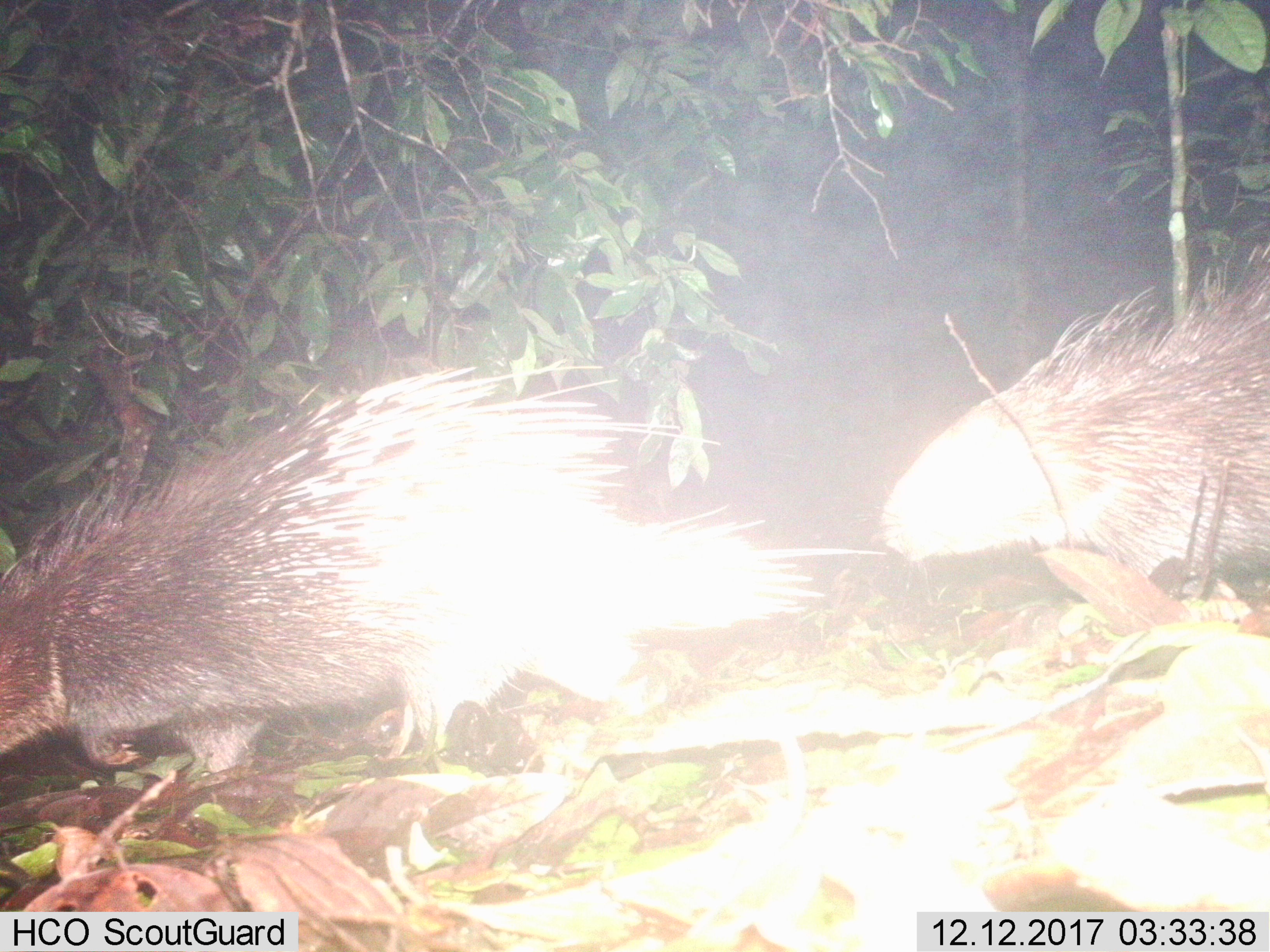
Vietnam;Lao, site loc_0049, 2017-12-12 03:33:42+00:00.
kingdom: Animalia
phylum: Chordata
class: Mammalia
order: Rodentia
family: Hystricidae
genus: Hystrix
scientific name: Hystrix brachyura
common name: malayan porcupine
Malayan porcupine (Hystrix brachyura). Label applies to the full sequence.